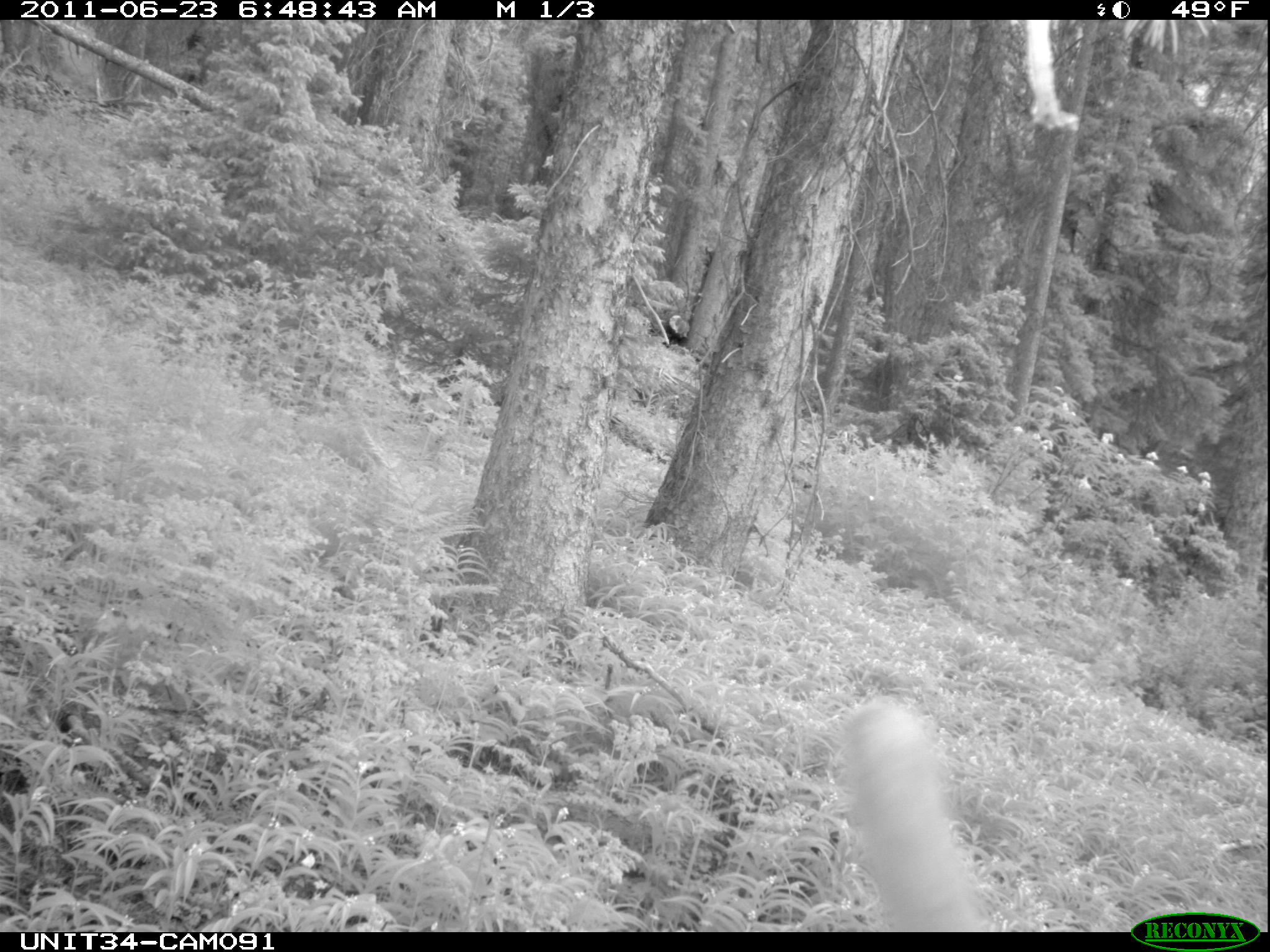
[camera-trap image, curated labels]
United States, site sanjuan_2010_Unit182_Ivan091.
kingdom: Animalia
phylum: Chordata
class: Mammalia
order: Artiodactyla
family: Cervidae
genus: Cervus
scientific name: Cervus elaphus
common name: red deer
Cervus elaphus (red deer).